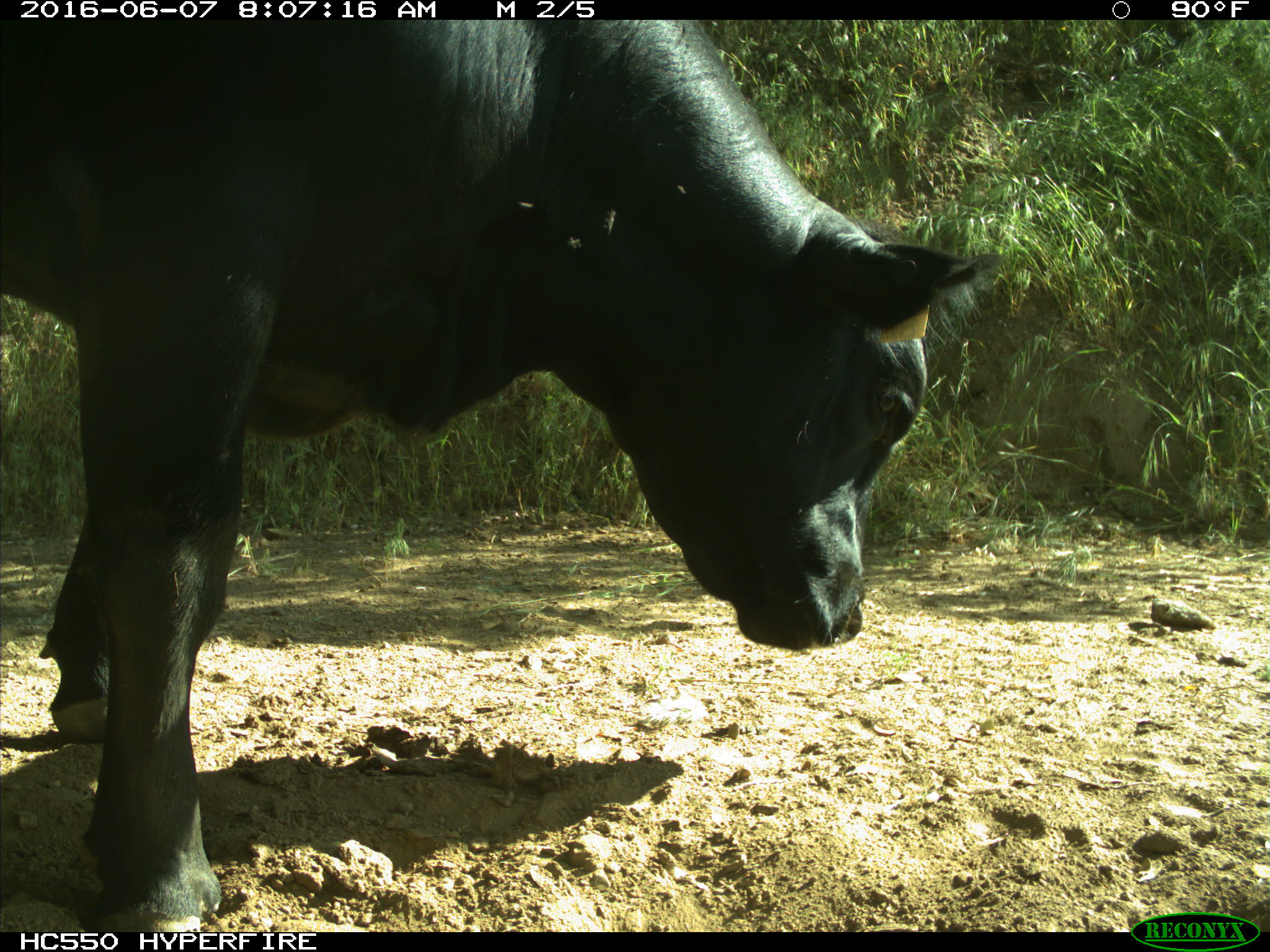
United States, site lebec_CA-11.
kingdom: Animalia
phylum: Chordata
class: Mammalia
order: Artiodactyla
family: Bovidae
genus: Bos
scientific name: Bos taurus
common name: domestic cow